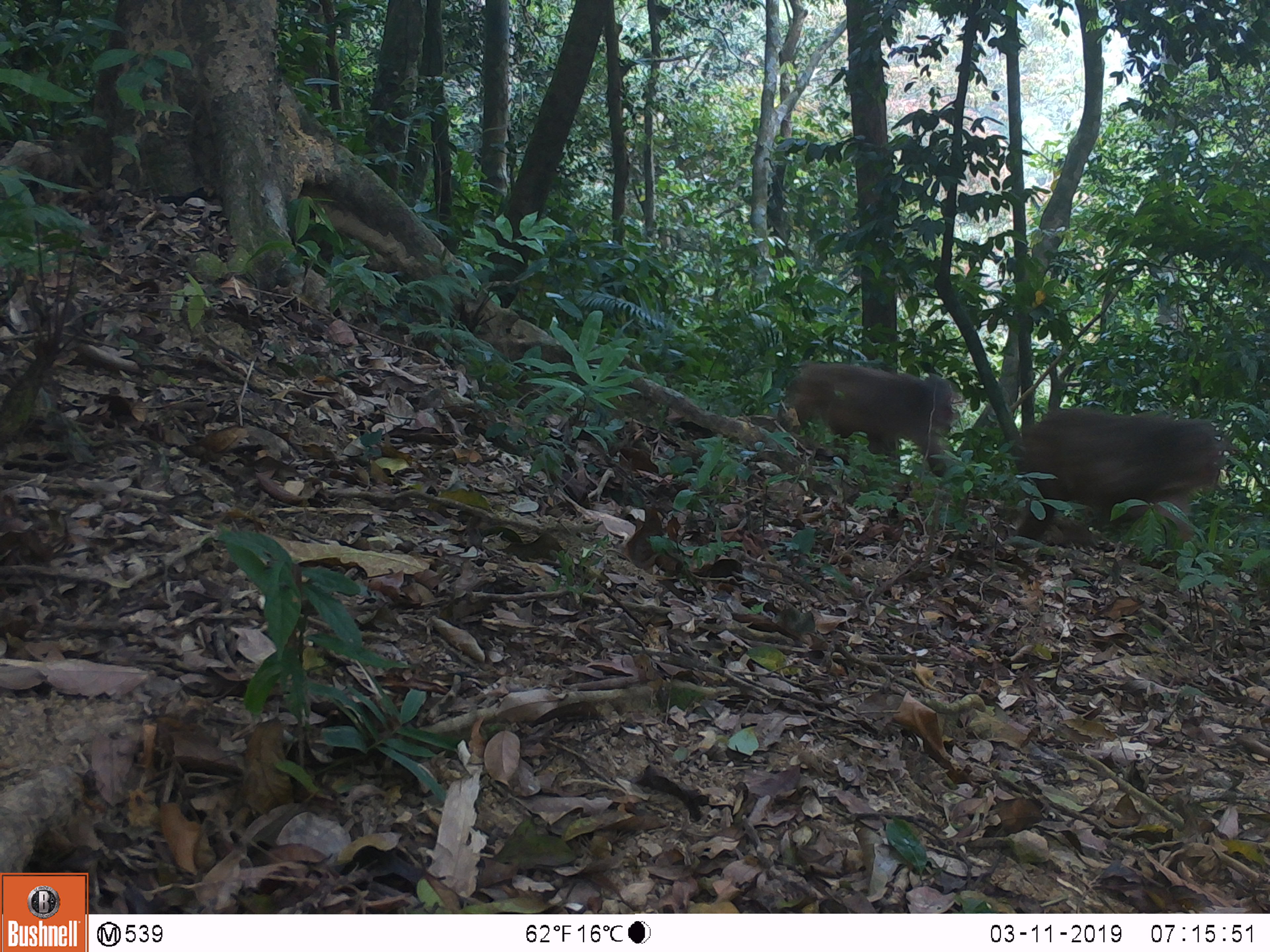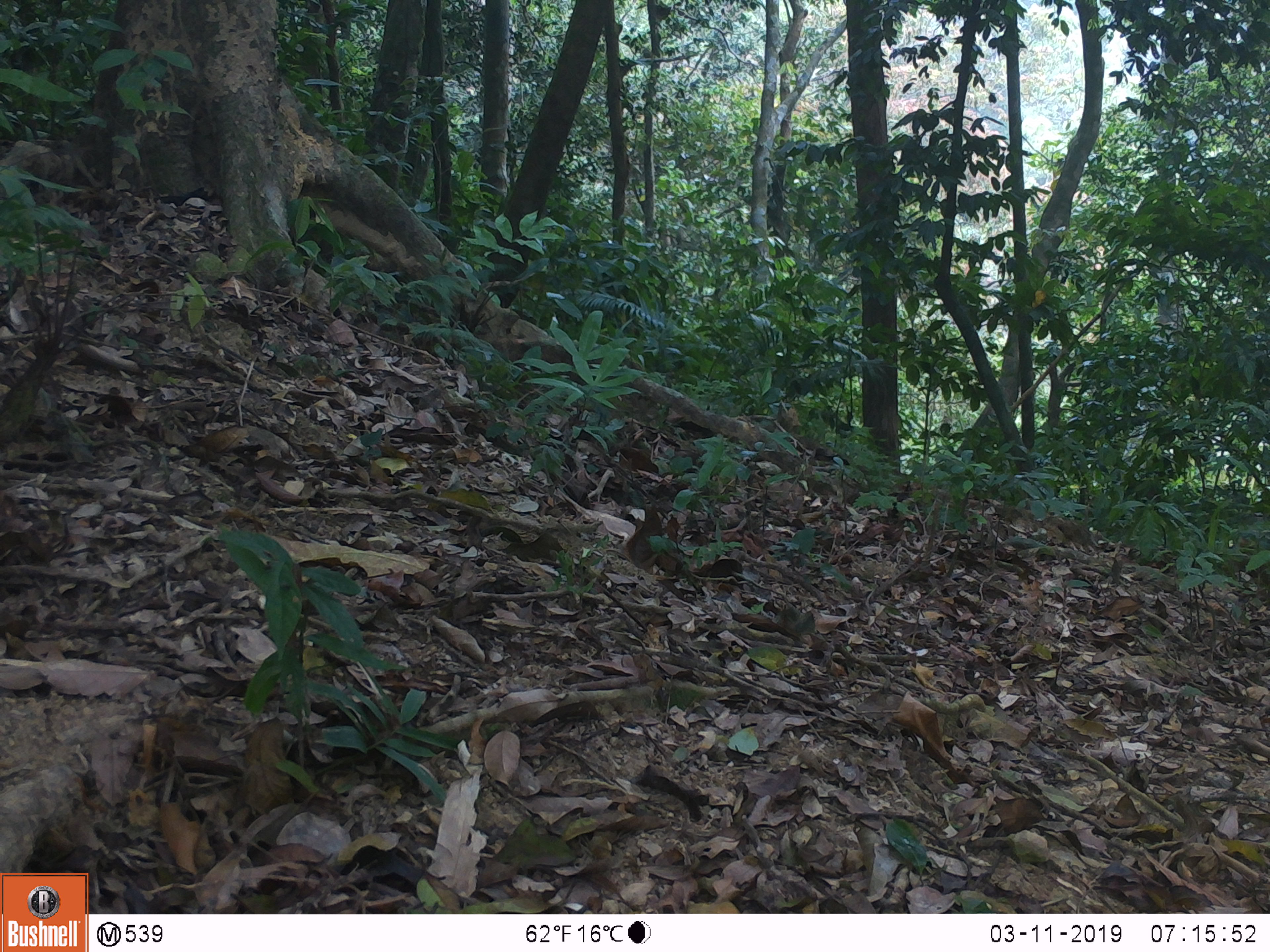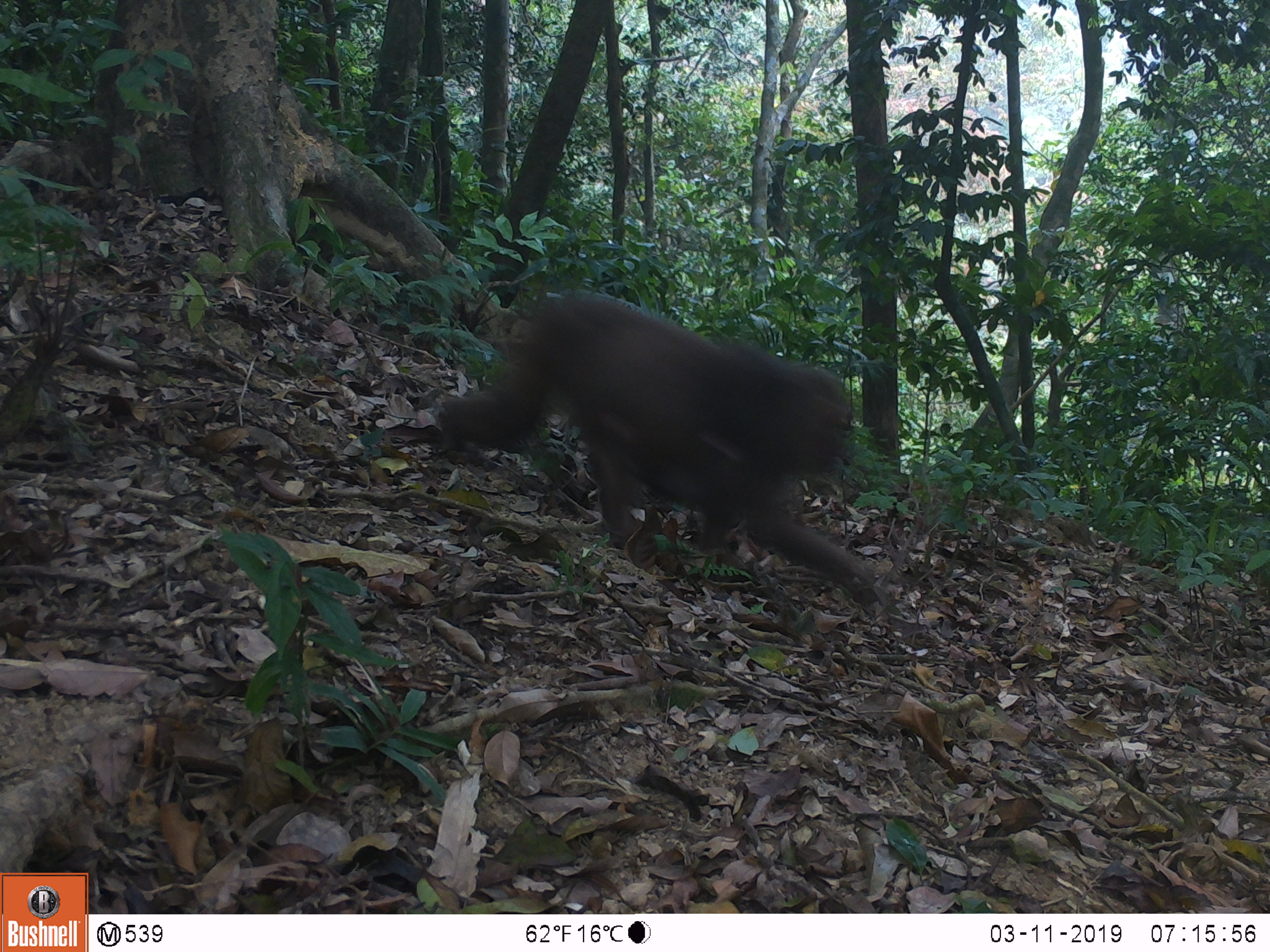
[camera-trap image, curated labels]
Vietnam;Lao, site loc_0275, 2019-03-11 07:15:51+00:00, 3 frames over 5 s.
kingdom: Animalia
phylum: Chordata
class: Mammalia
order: Primates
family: Cercopithecidae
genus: Macaca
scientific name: Macaca arctoides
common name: stump-tailed macaque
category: stump tailed macaque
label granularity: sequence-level